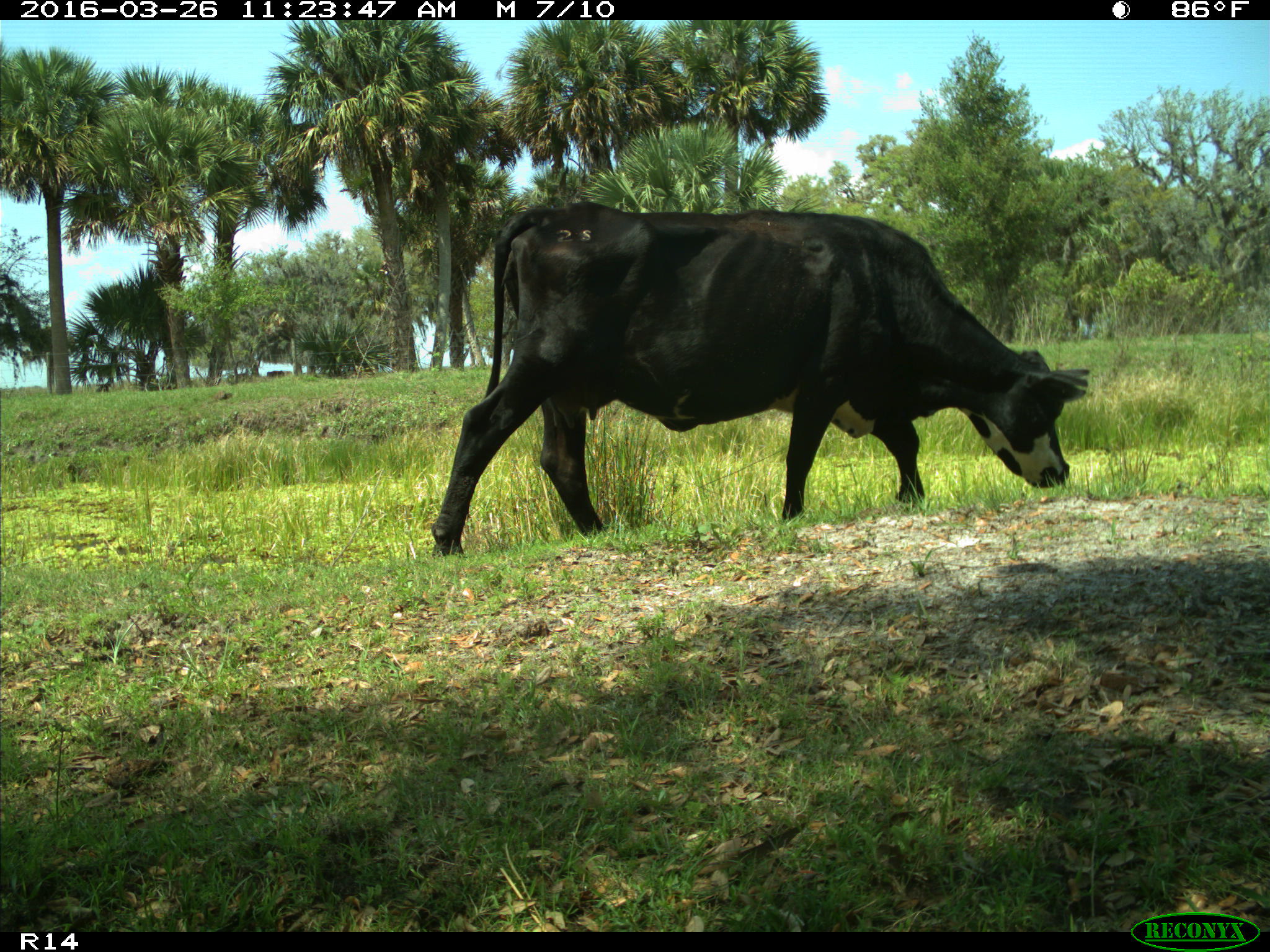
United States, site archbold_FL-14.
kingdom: Animalia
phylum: Chordata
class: Mammalia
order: Artiodactyla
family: Bovidae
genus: Bos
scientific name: Bos taurus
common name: domestic cow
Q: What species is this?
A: Bos taurus (domestic cow).